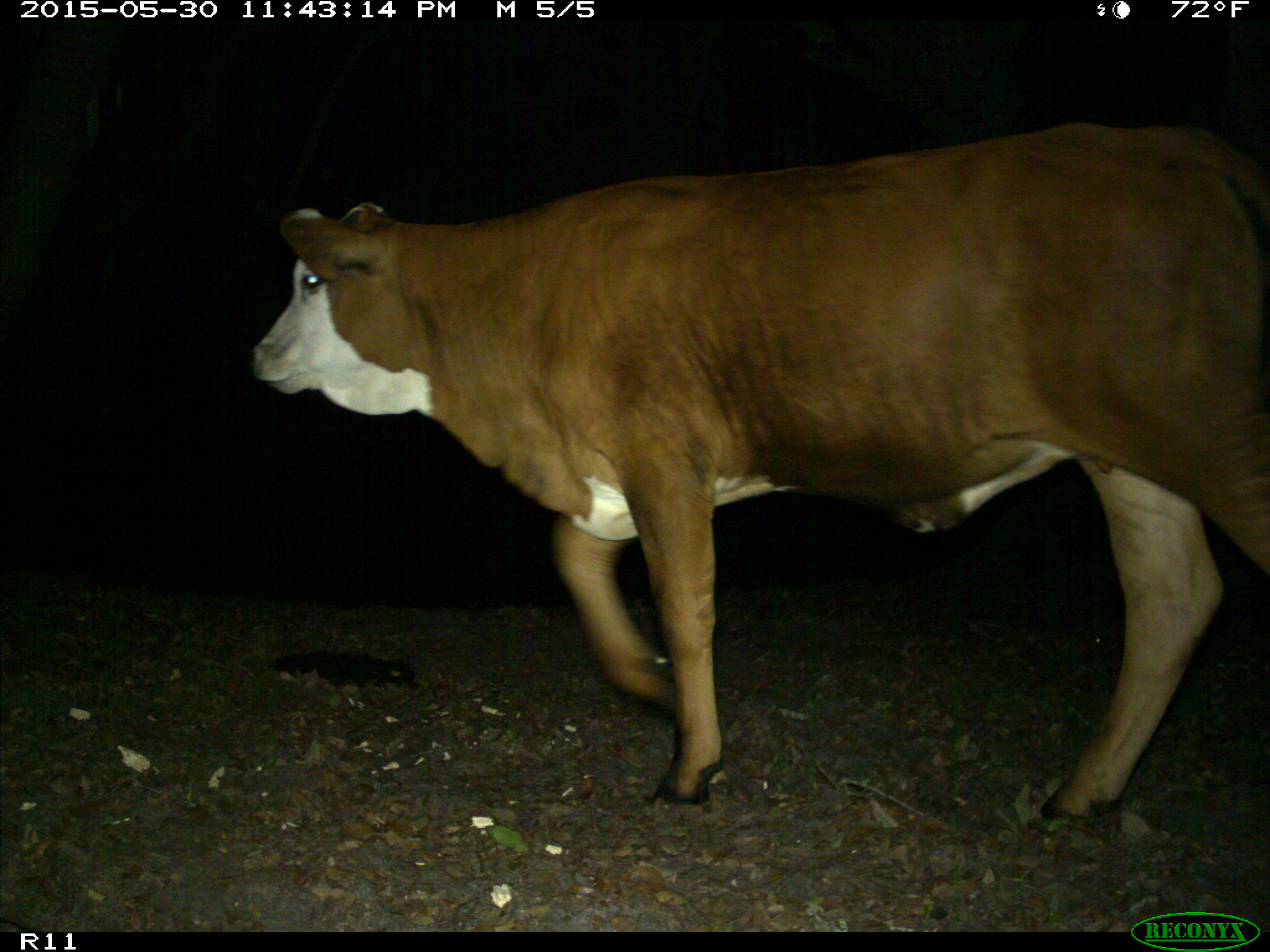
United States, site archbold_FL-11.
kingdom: Animalia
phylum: Chordata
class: Mammalia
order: Artiodactyla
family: Bovidae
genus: Bos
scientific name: Bos taurus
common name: domestic cow